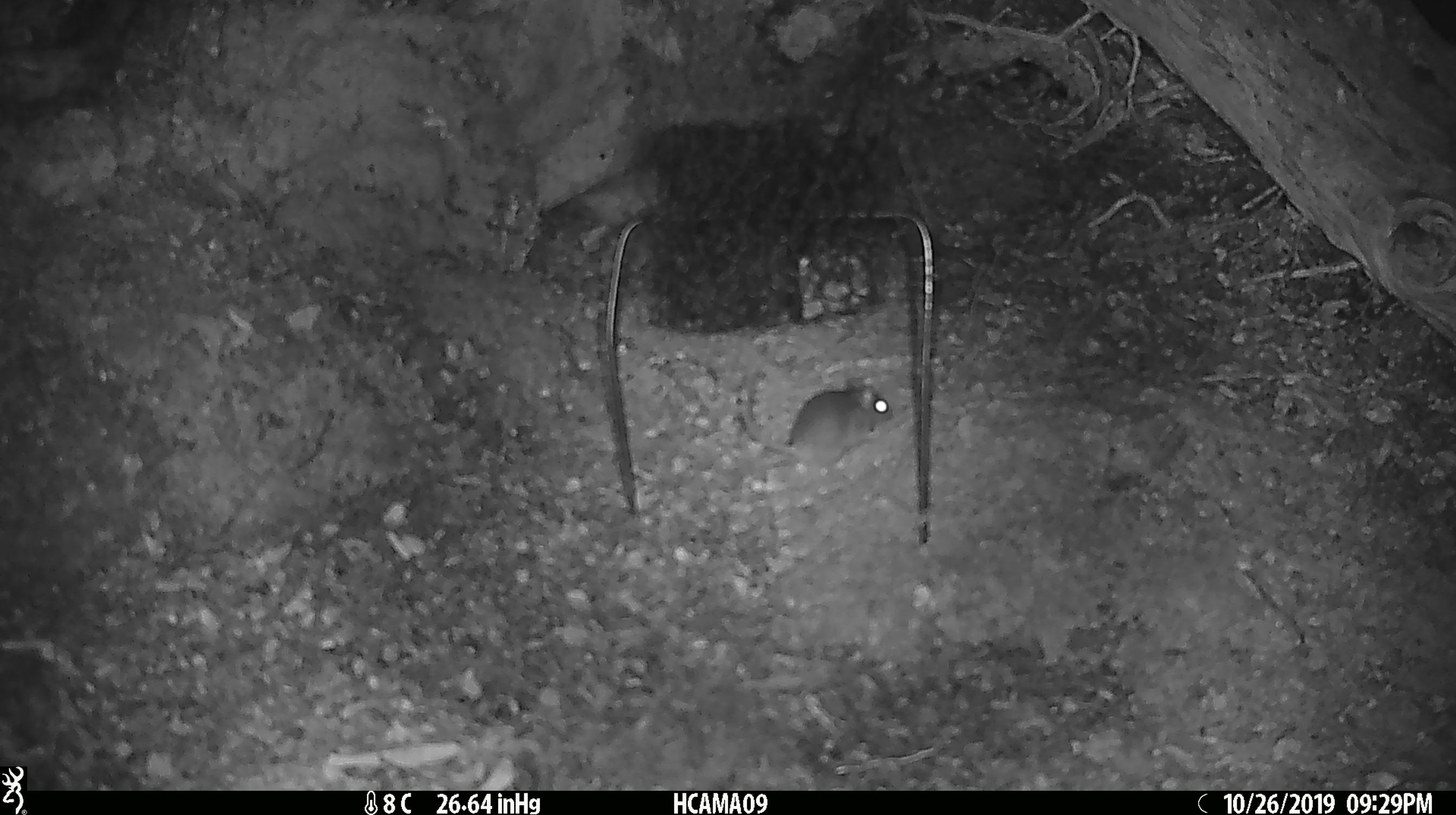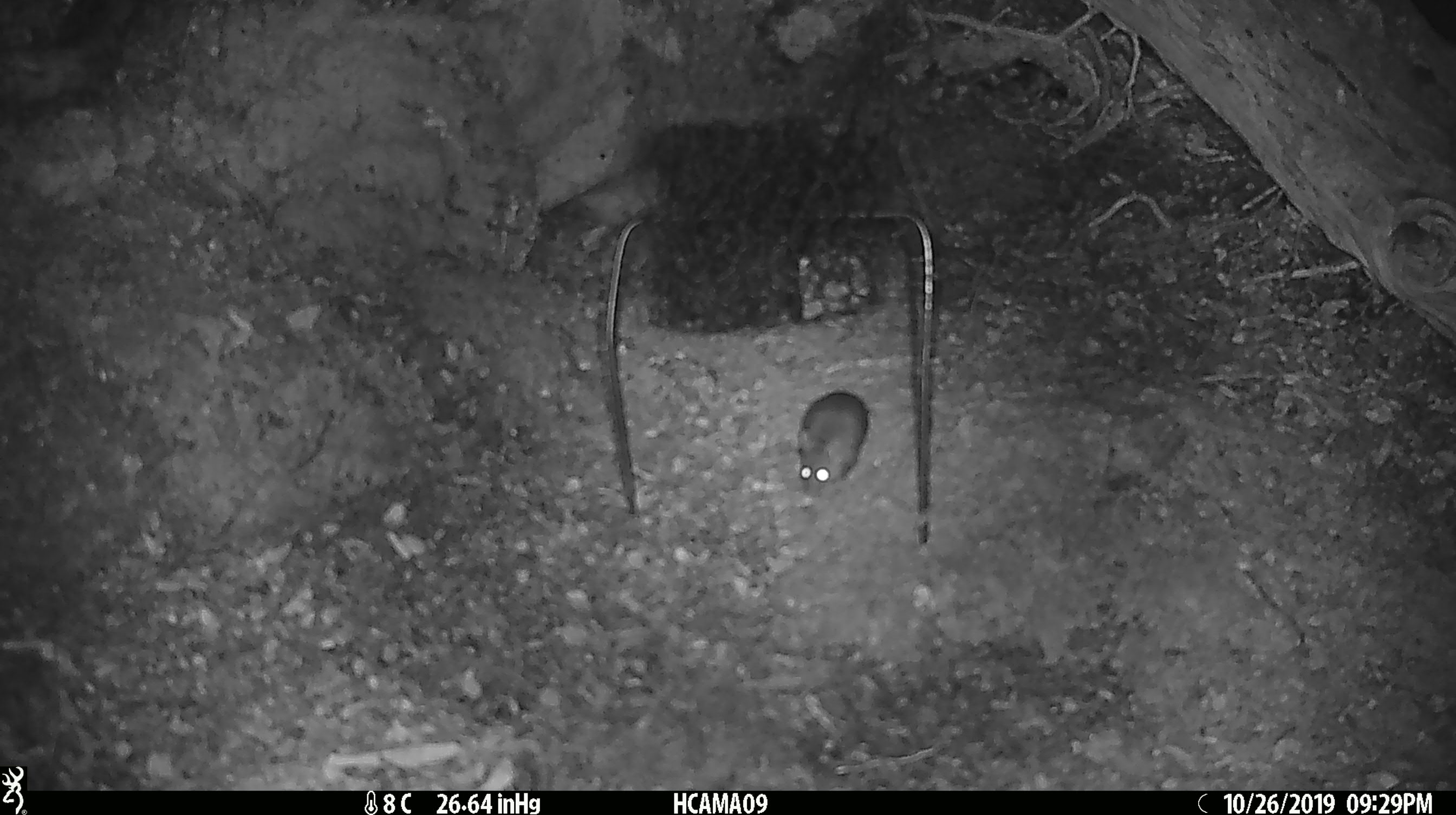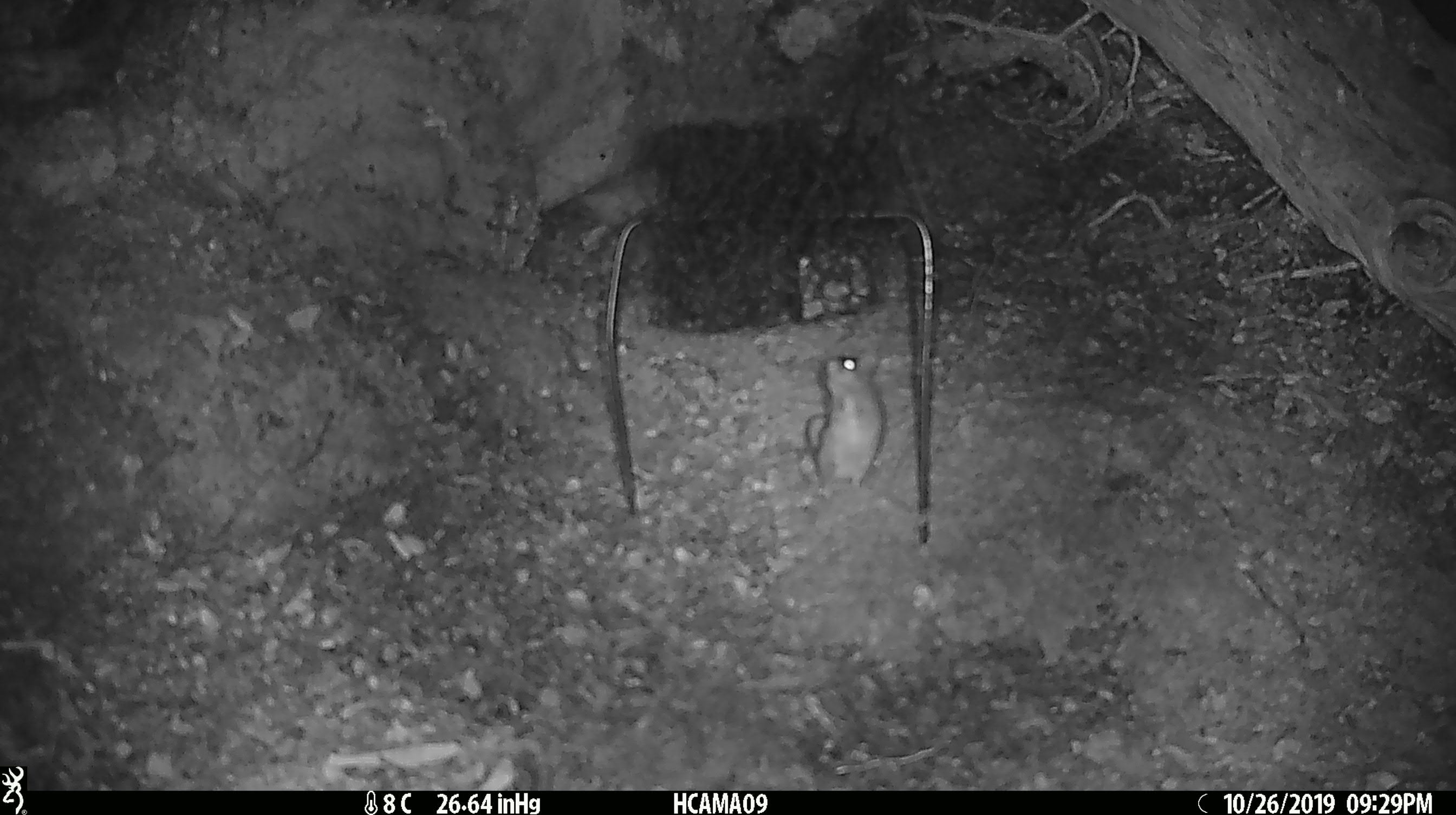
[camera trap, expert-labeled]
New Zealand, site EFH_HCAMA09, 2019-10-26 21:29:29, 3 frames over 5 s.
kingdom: Animalia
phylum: Chordata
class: Mammalia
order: Rodentia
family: Muridae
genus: Mus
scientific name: Mus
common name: mouse